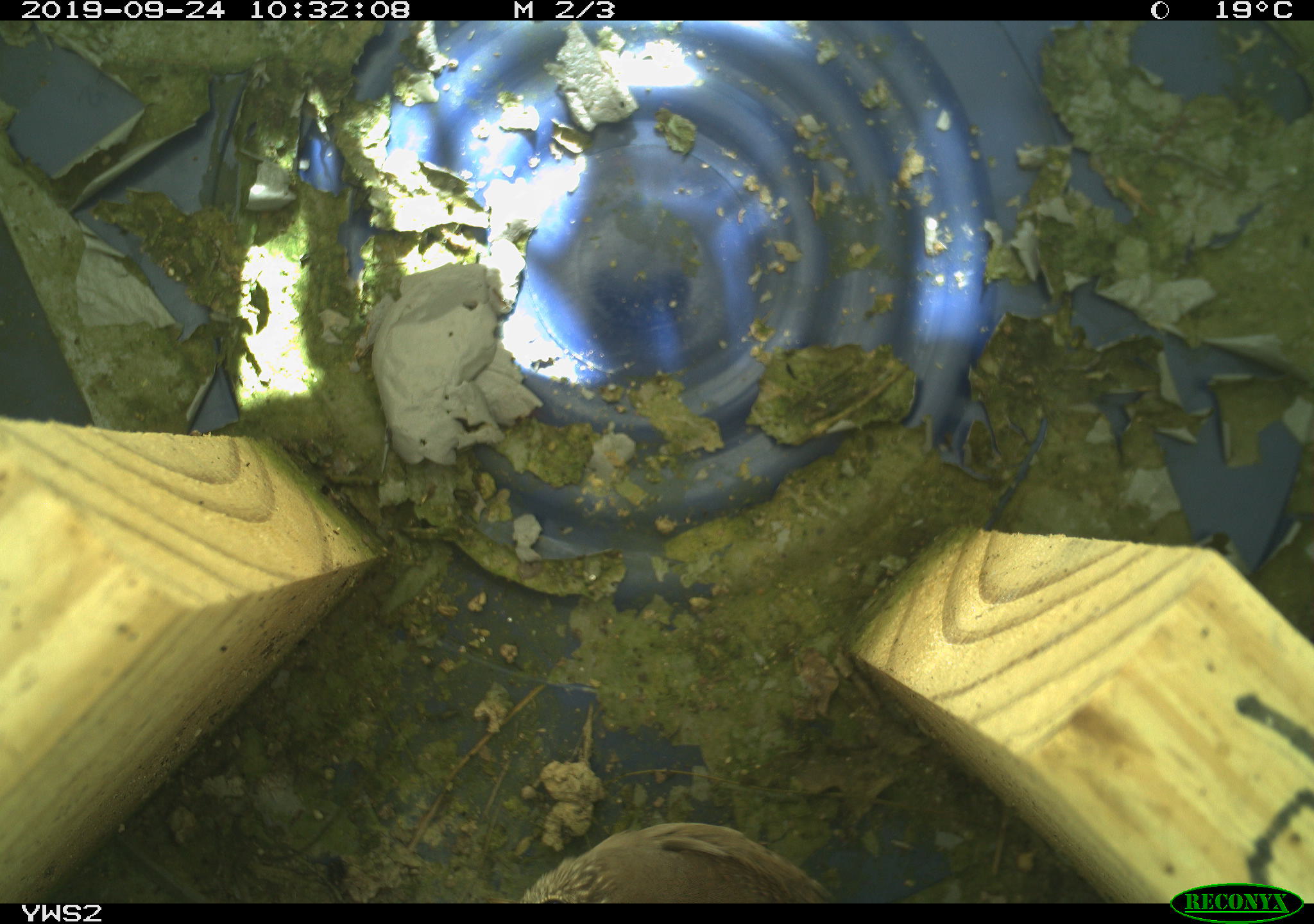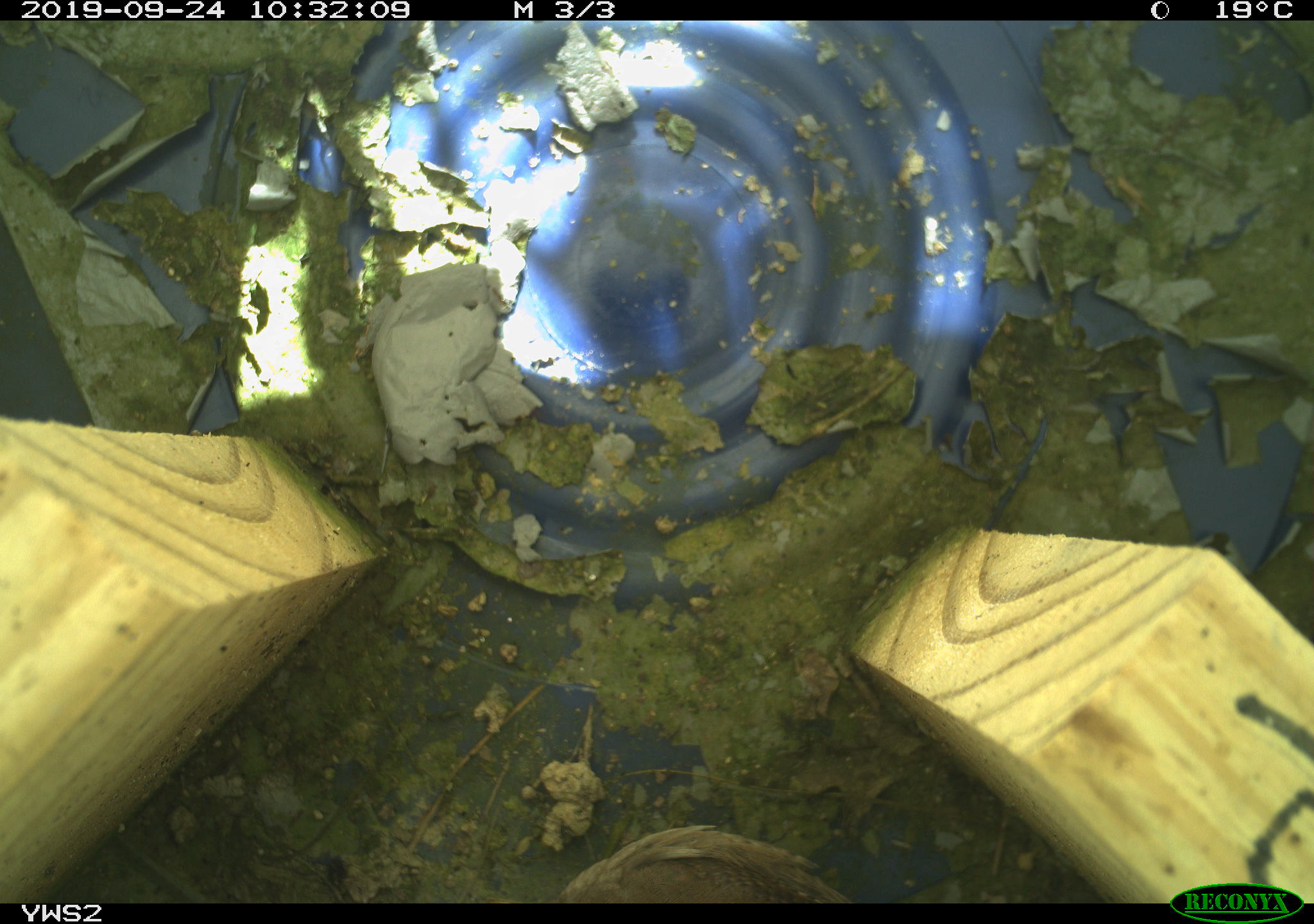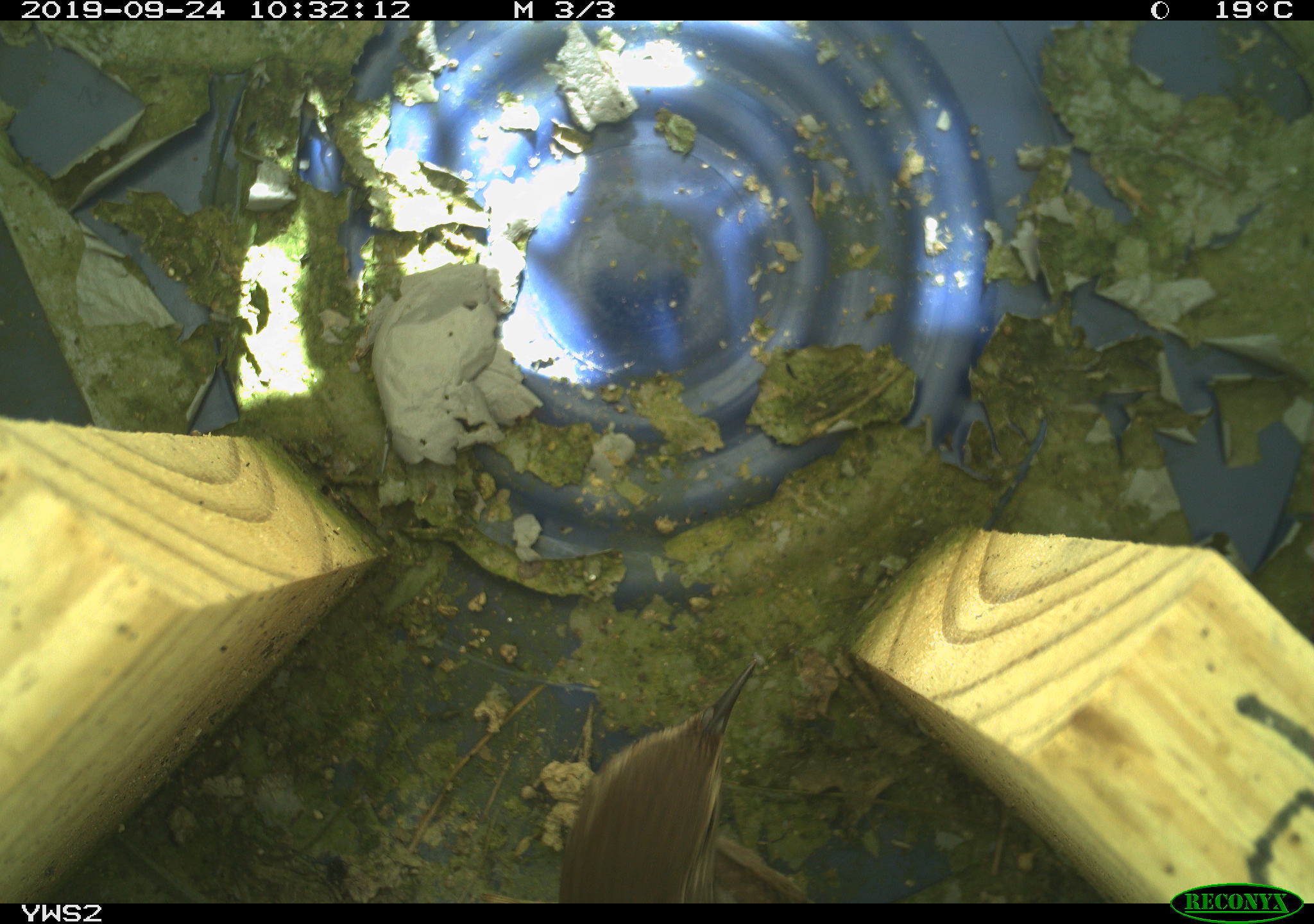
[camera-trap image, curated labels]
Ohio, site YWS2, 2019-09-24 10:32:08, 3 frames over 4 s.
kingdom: Animalia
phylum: Chordata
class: Aves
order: Passeriformes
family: Troglodytidae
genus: Troglodytes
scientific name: Troglodytes aedon aedon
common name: northern house wren